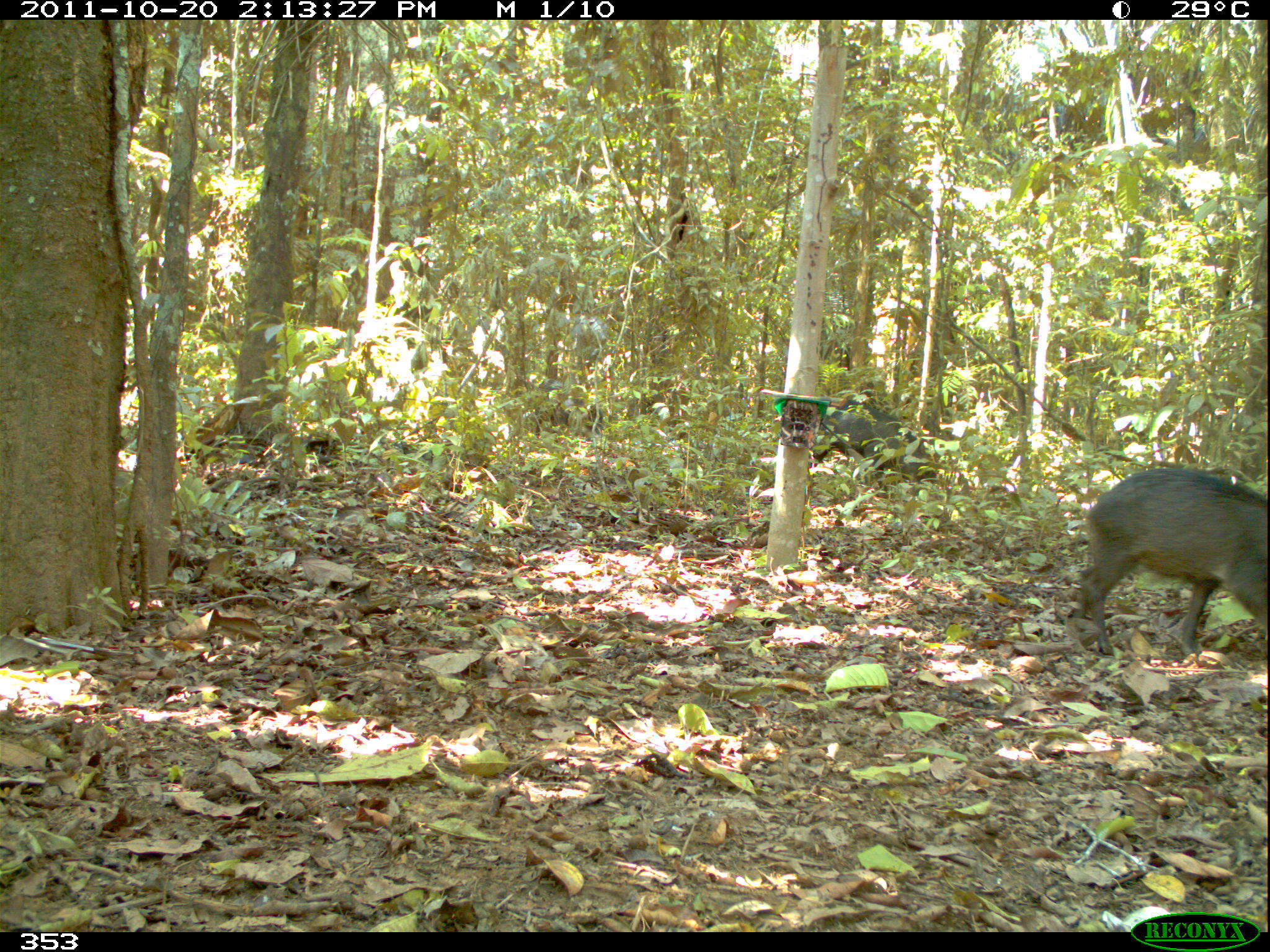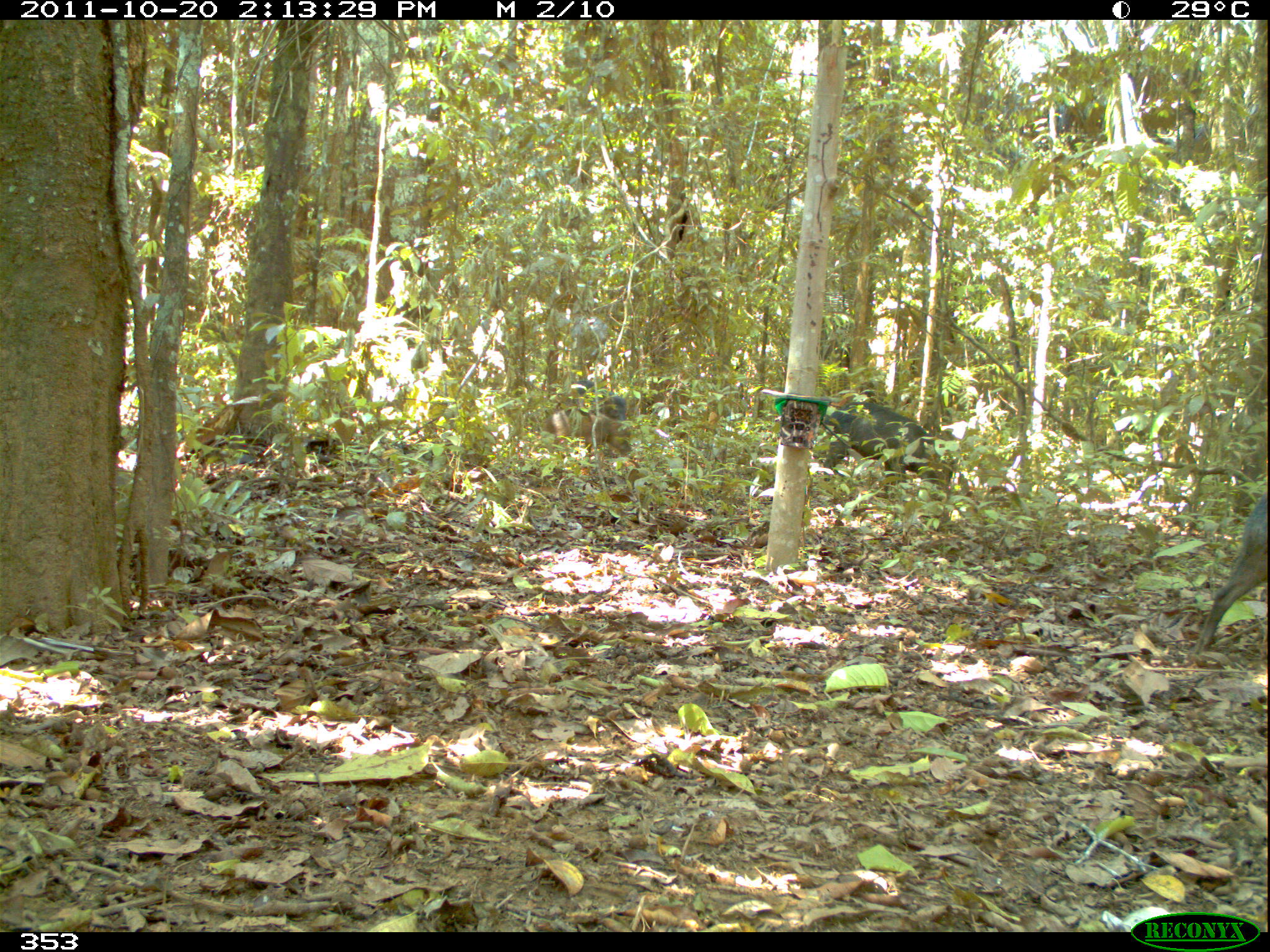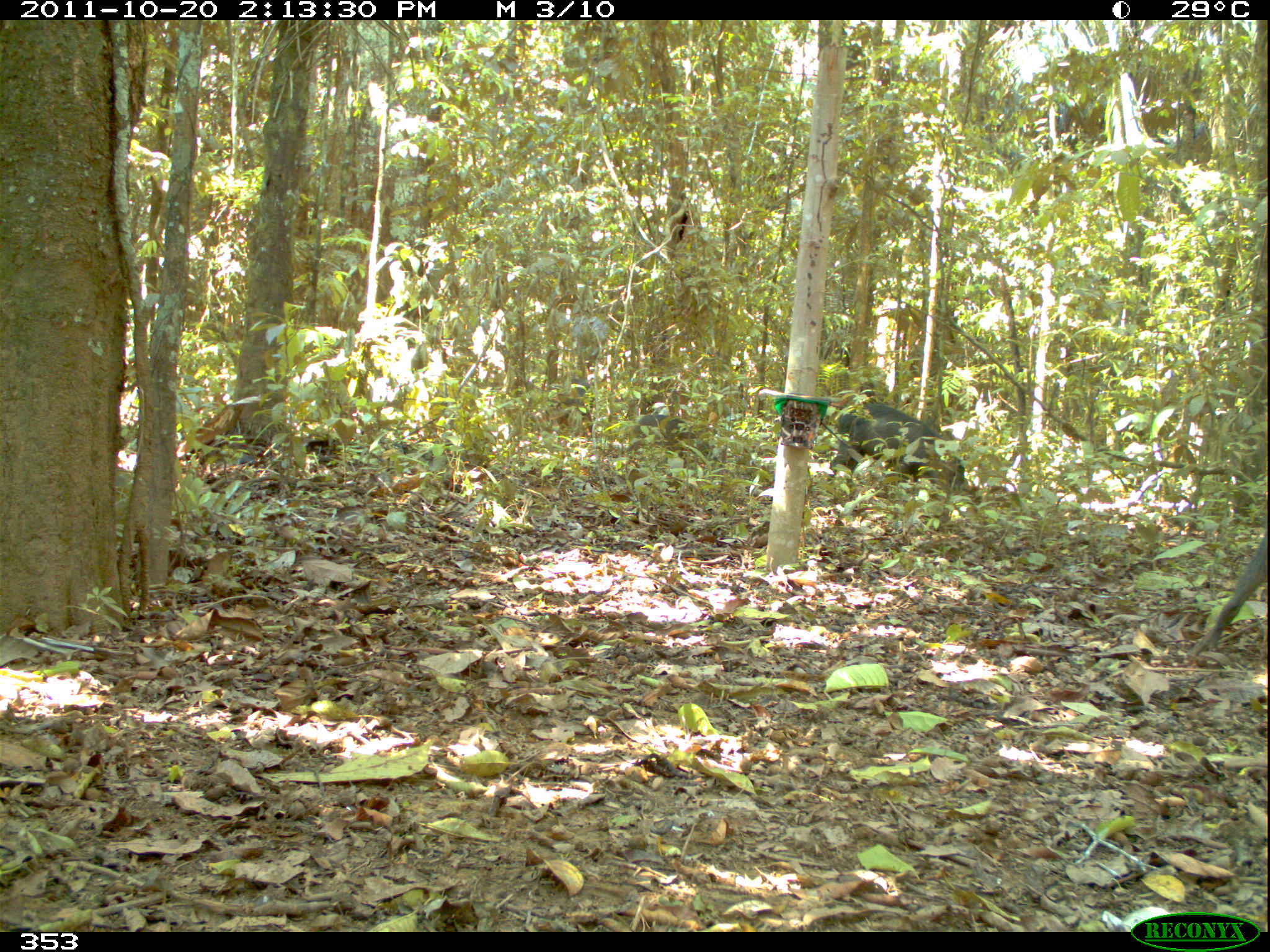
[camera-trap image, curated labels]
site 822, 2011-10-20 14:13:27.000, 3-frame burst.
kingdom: Animalia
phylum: Chordata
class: Mammalia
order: Artiodactyla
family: Tayassuidae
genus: Tayassu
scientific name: Tayassu pecari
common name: white-lipped peccary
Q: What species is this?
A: Tayassu pecari (white-lipped peccary).